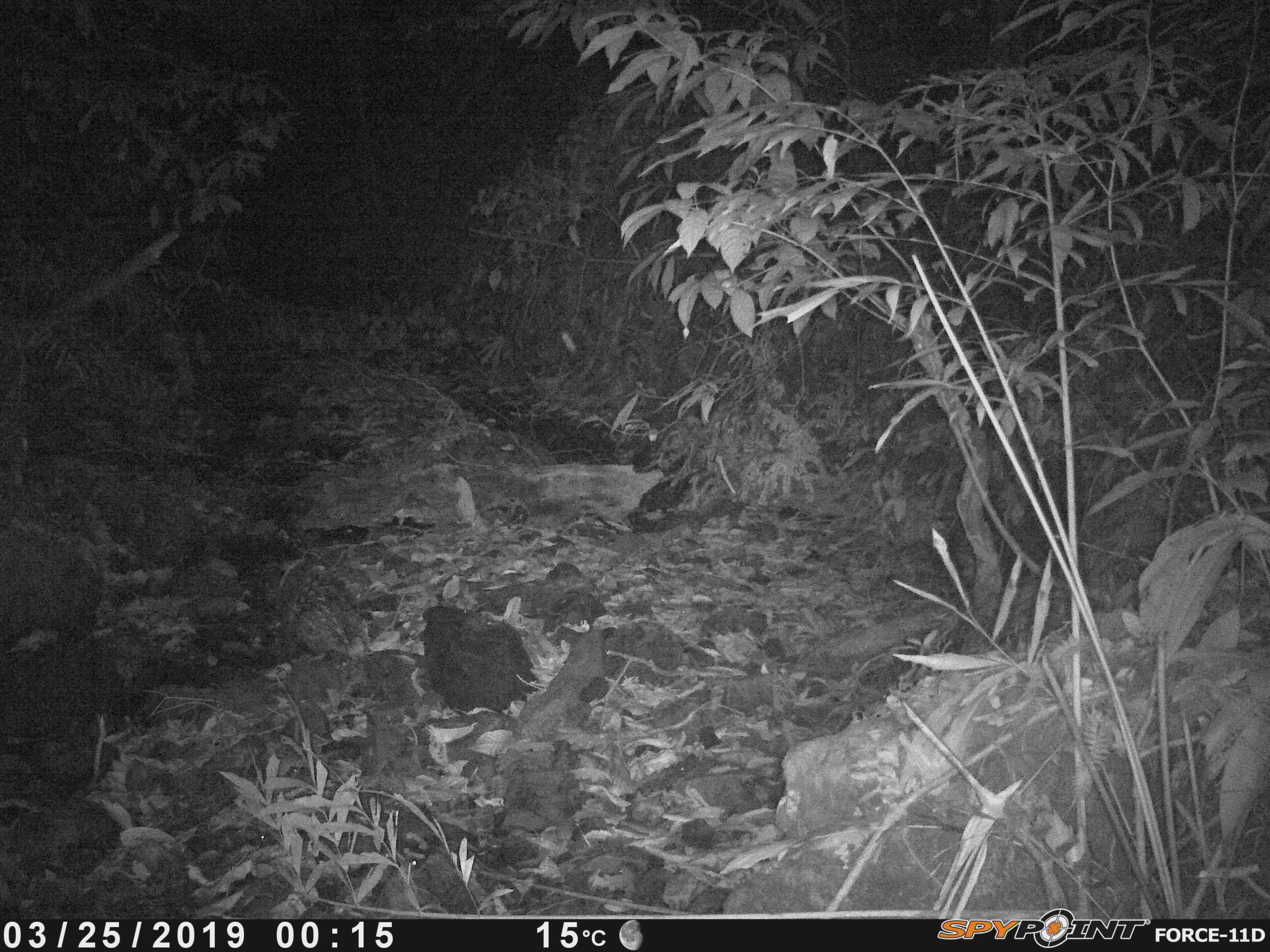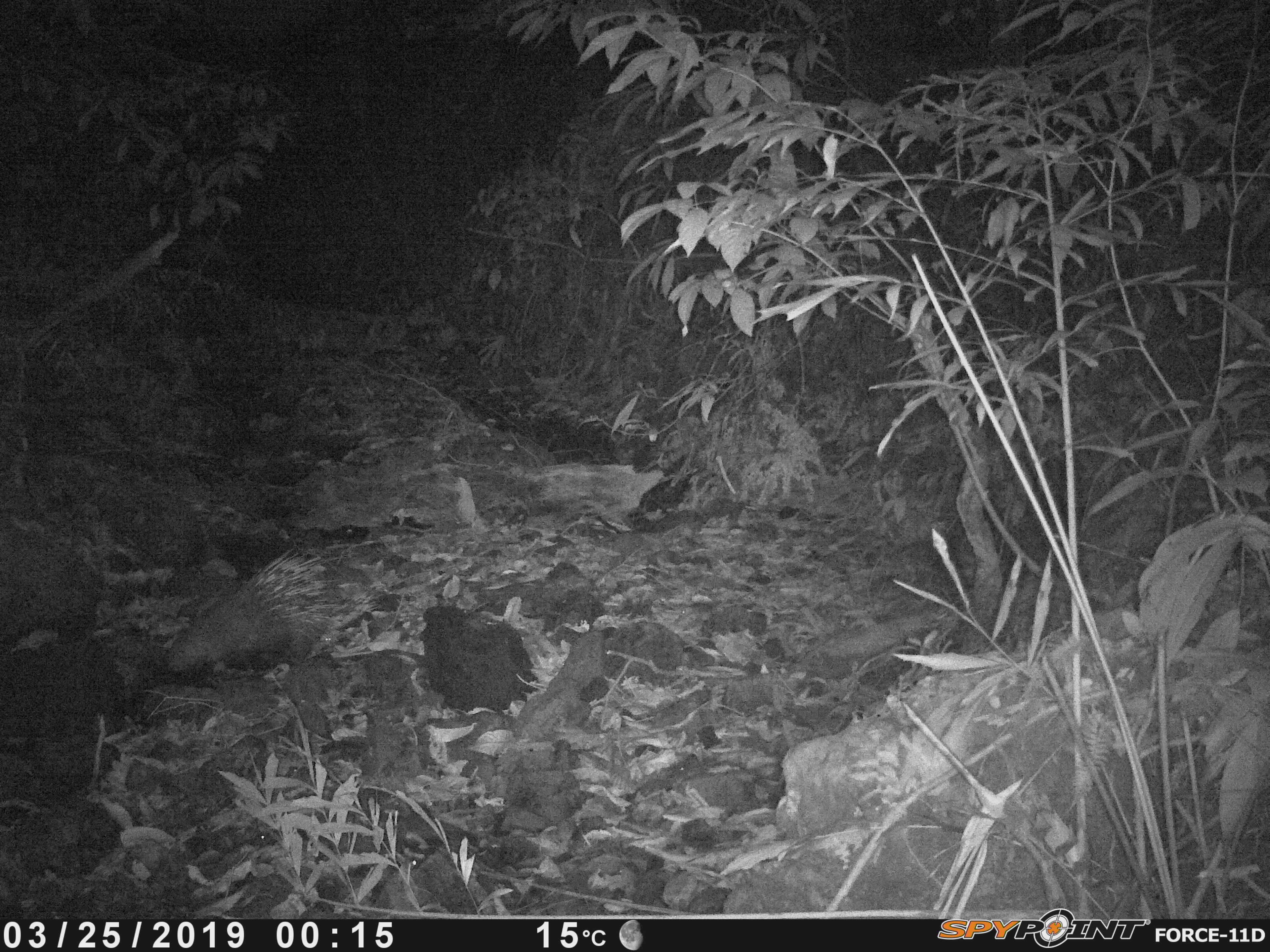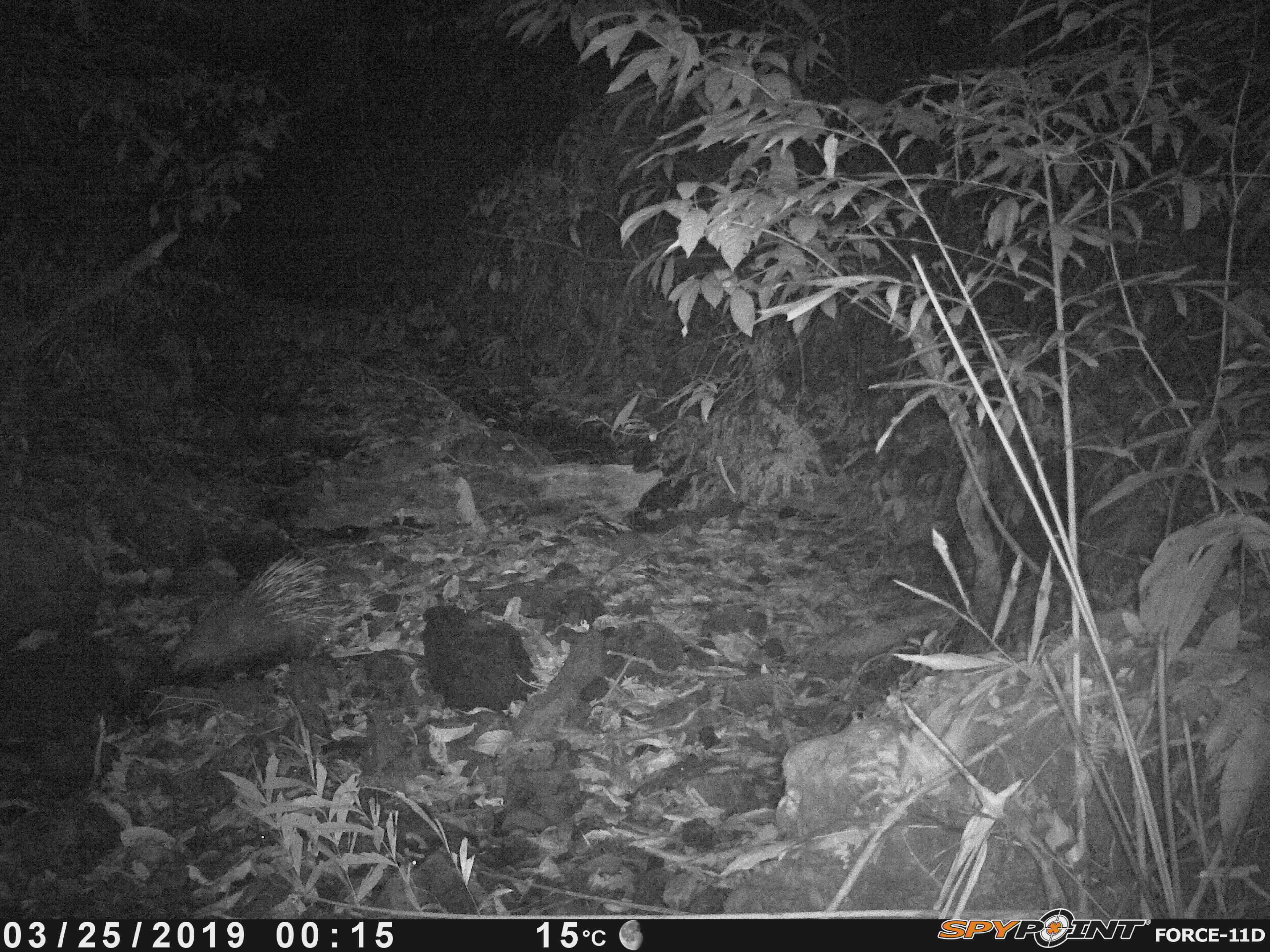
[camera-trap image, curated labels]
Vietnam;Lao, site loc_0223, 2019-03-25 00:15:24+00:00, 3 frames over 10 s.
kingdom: Animalia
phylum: Chordata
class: Mammalia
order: Rodentia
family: Hystricidae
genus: Hystrix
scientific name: Hystrix brachyura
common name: malayan porcupine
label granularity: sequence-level